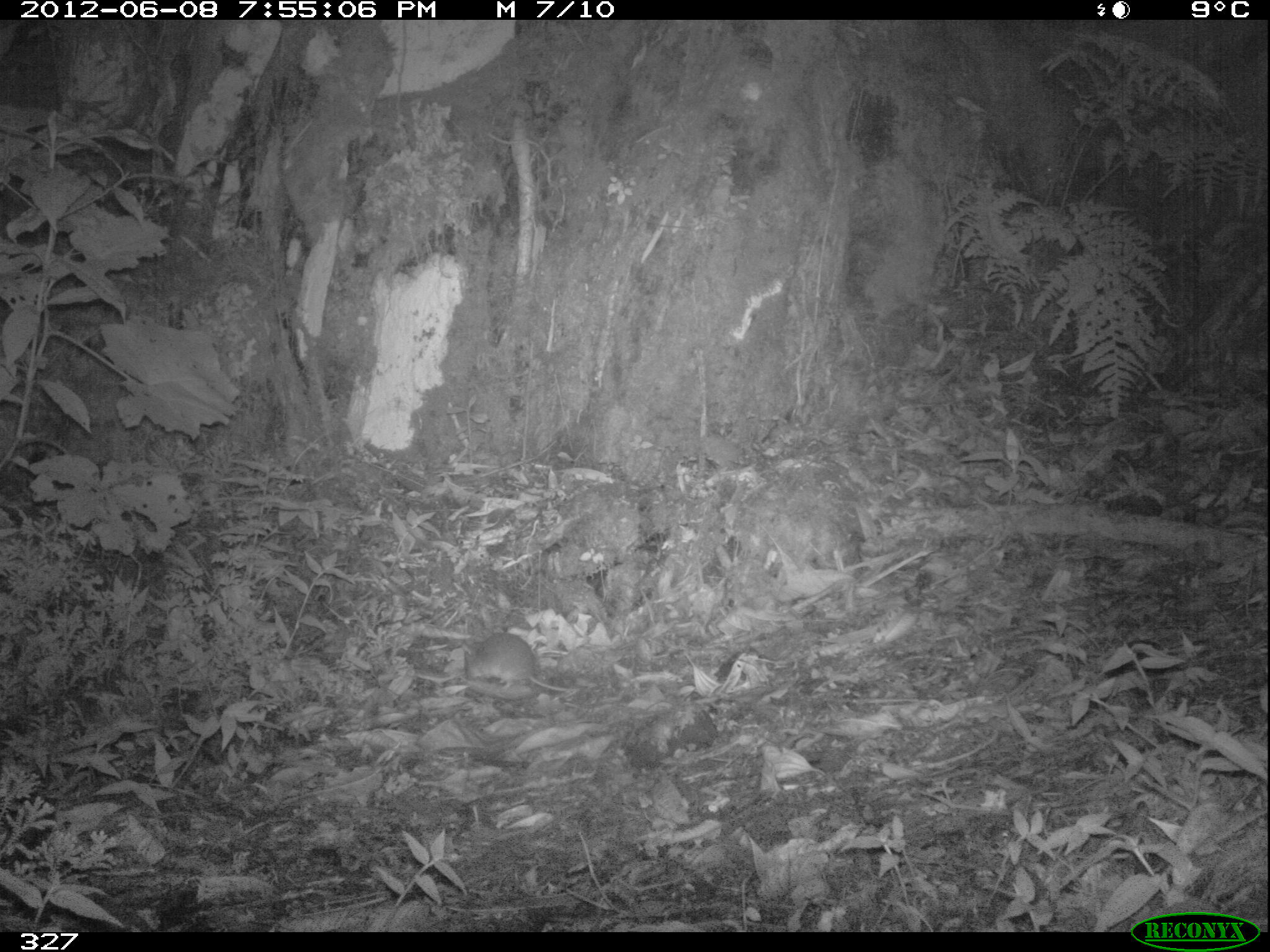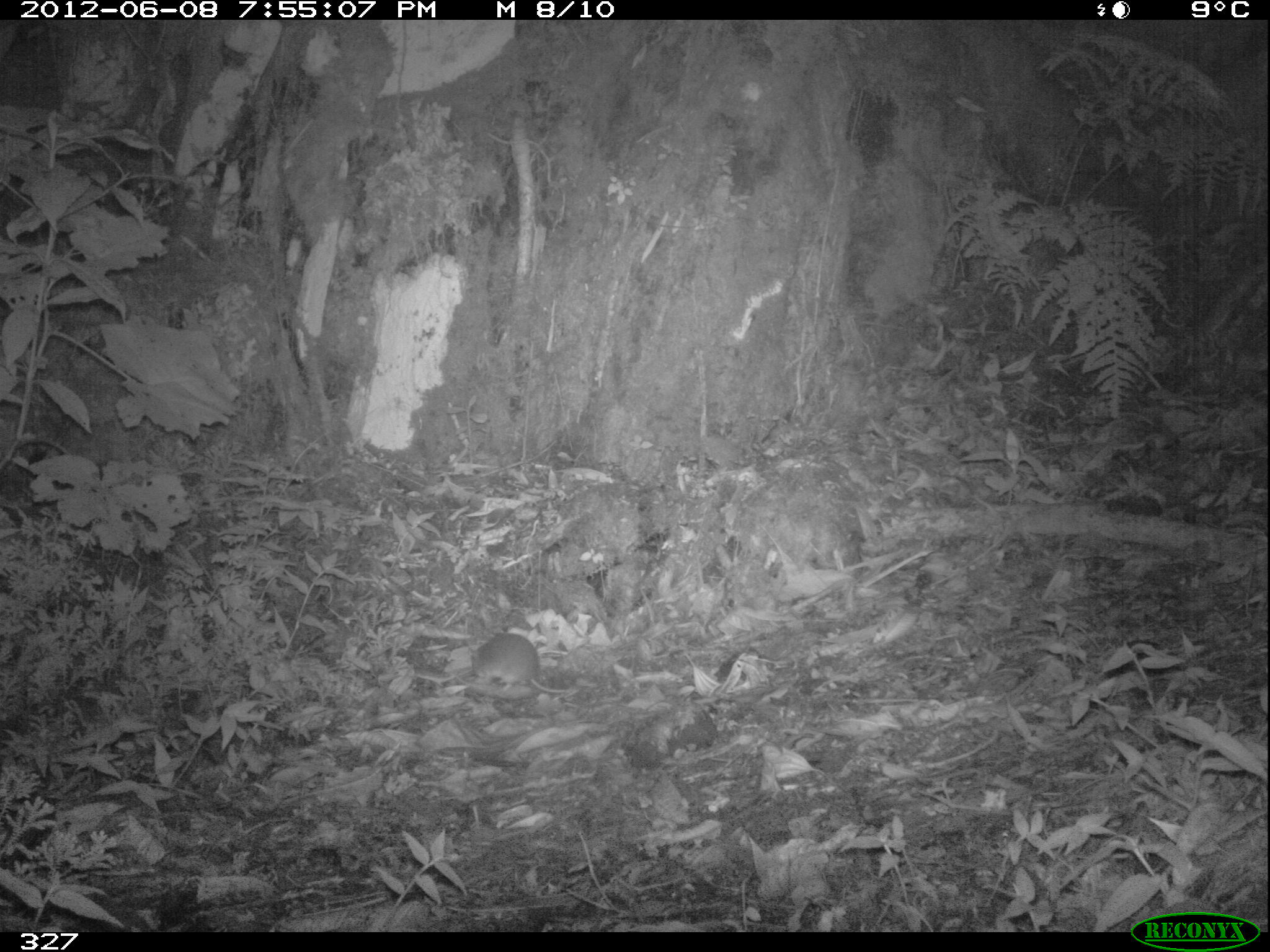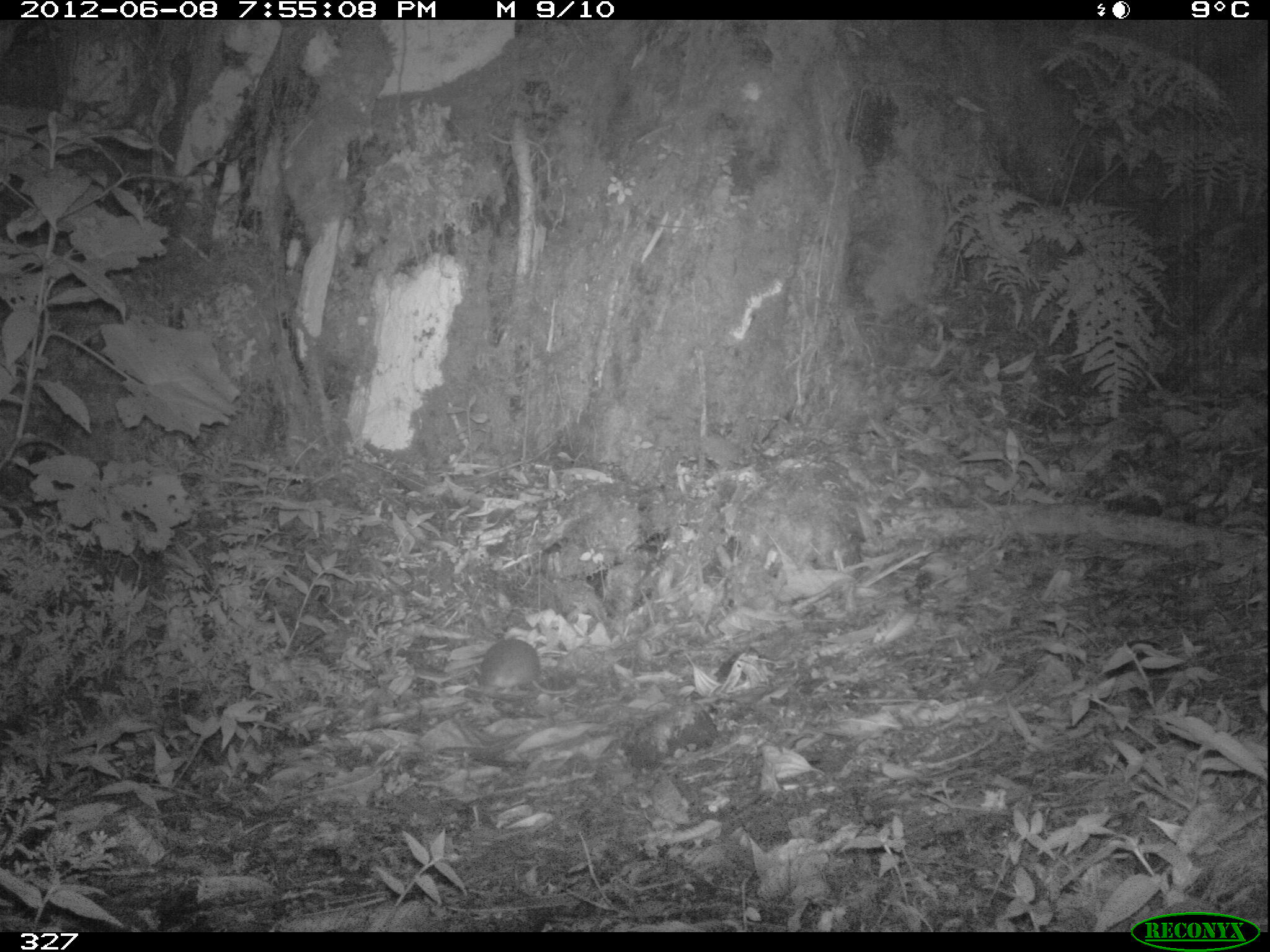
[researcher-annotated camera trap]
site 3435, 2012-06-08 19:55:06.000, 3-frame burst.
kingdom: Animalia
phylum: Chordata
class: Mammalia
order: Rodentia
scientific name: Rodentia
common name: rodents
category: unknown rodent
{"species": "unknown rodent (rodents) (Rodentia)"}